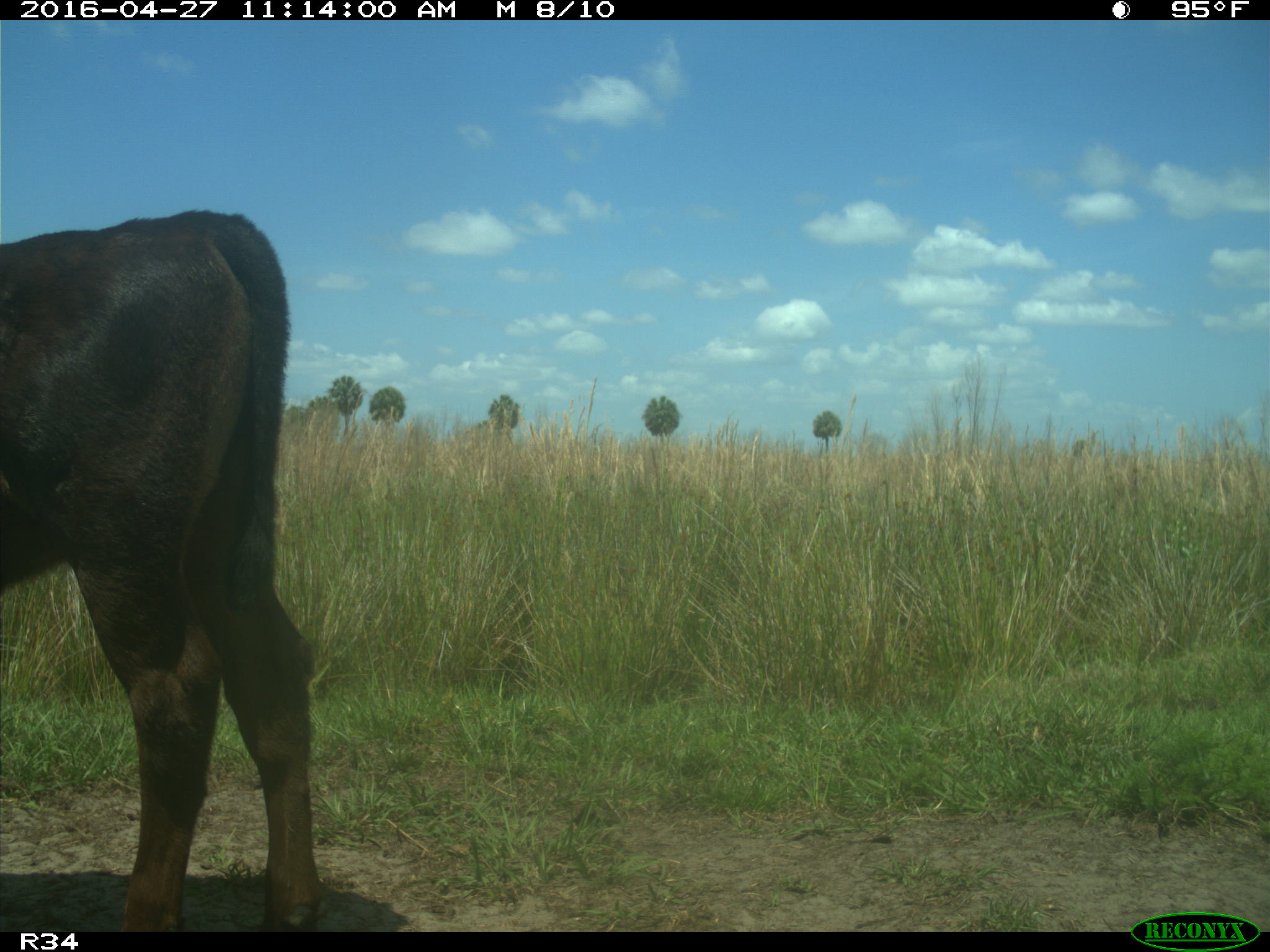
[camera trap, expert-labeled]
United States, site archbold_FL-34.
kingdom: Animalia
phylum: Chordata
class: Mammalia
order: Artiodactyla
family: Bovidae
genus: Bos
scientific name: Bos taurus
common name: domestic cow